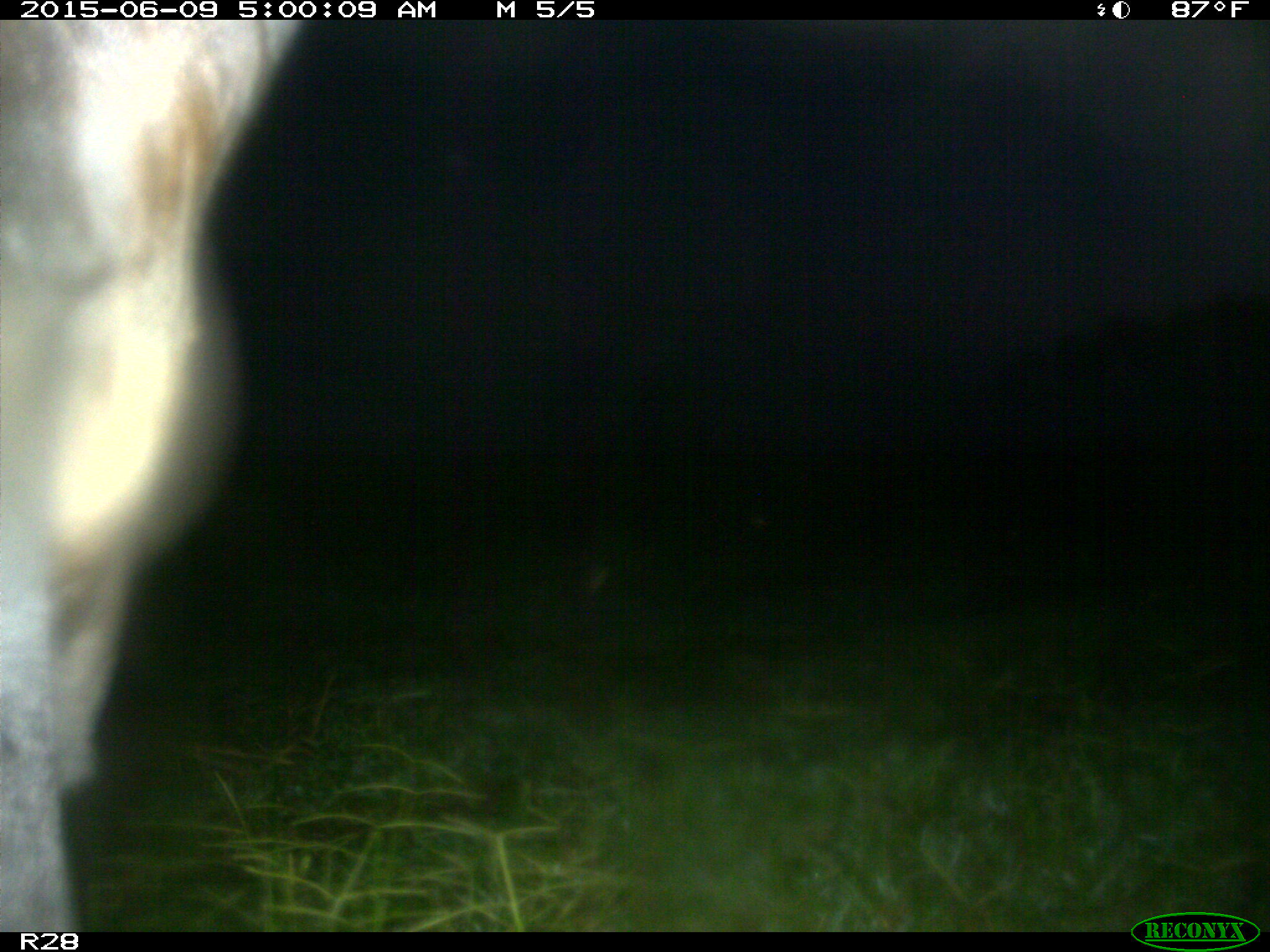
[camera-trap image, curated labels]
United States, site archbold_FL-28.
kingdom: Animalia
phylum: Chordata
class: Mammalia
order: Artiodactyla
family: Bovidae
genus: Bos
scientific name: Bos taurus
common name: domestic cow